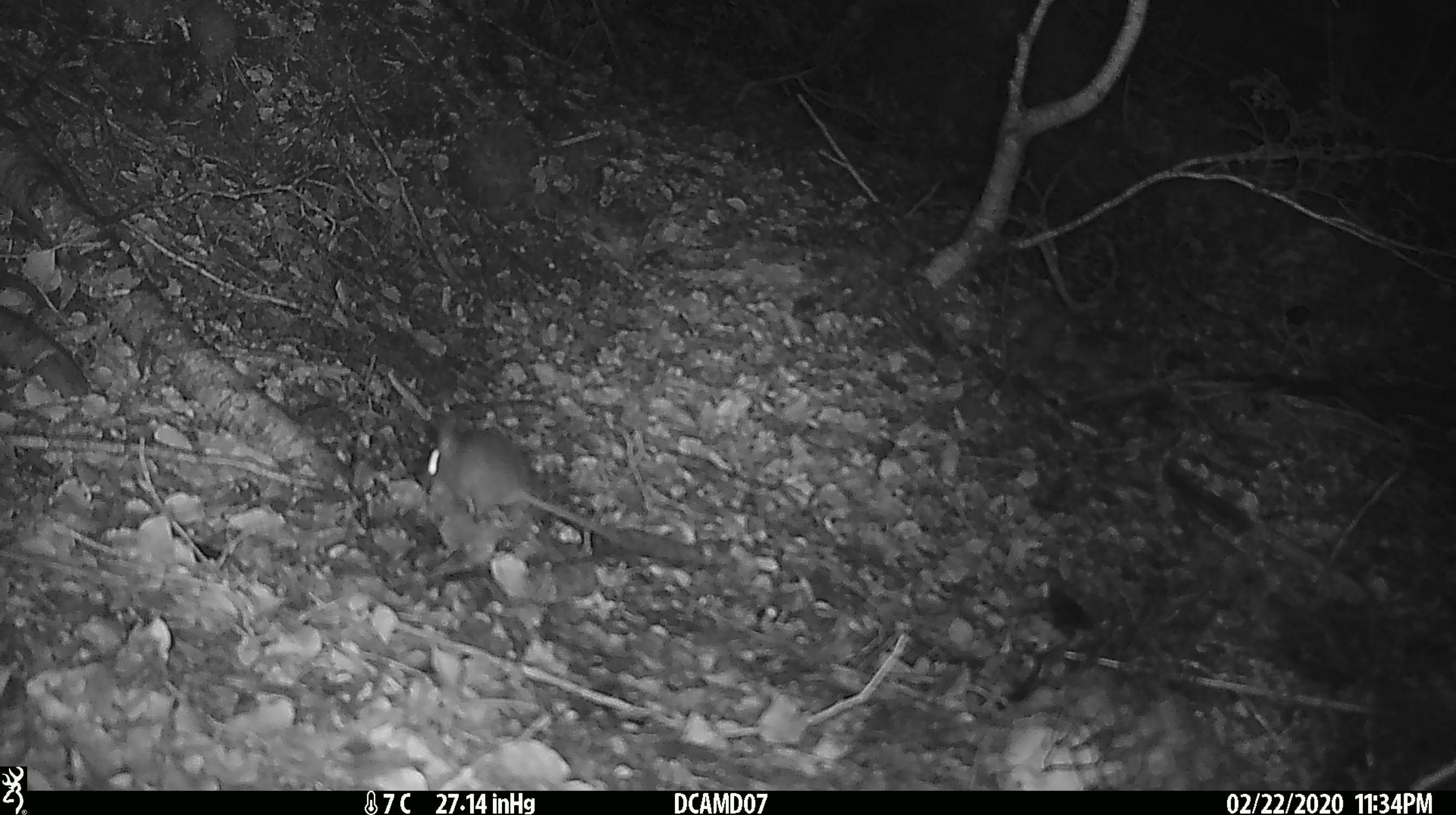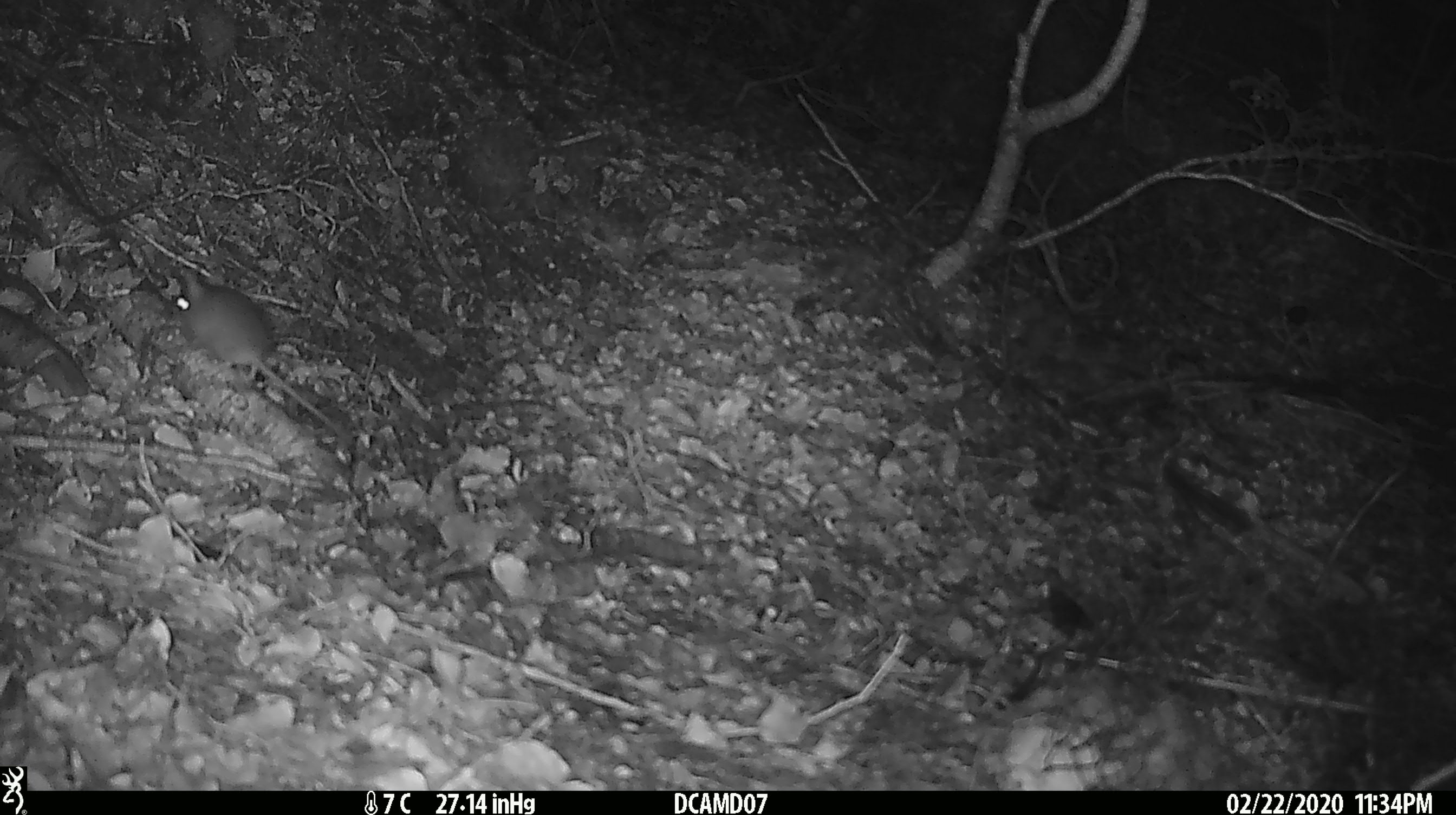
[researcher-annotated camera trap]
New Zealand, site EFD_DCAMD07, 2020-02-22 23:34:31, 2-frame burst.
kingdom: Animalia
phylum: Chordata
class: Mammalia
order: Rodentia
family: Muridae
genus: Mus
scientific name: Mus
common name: mouse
Mouse (Mus).